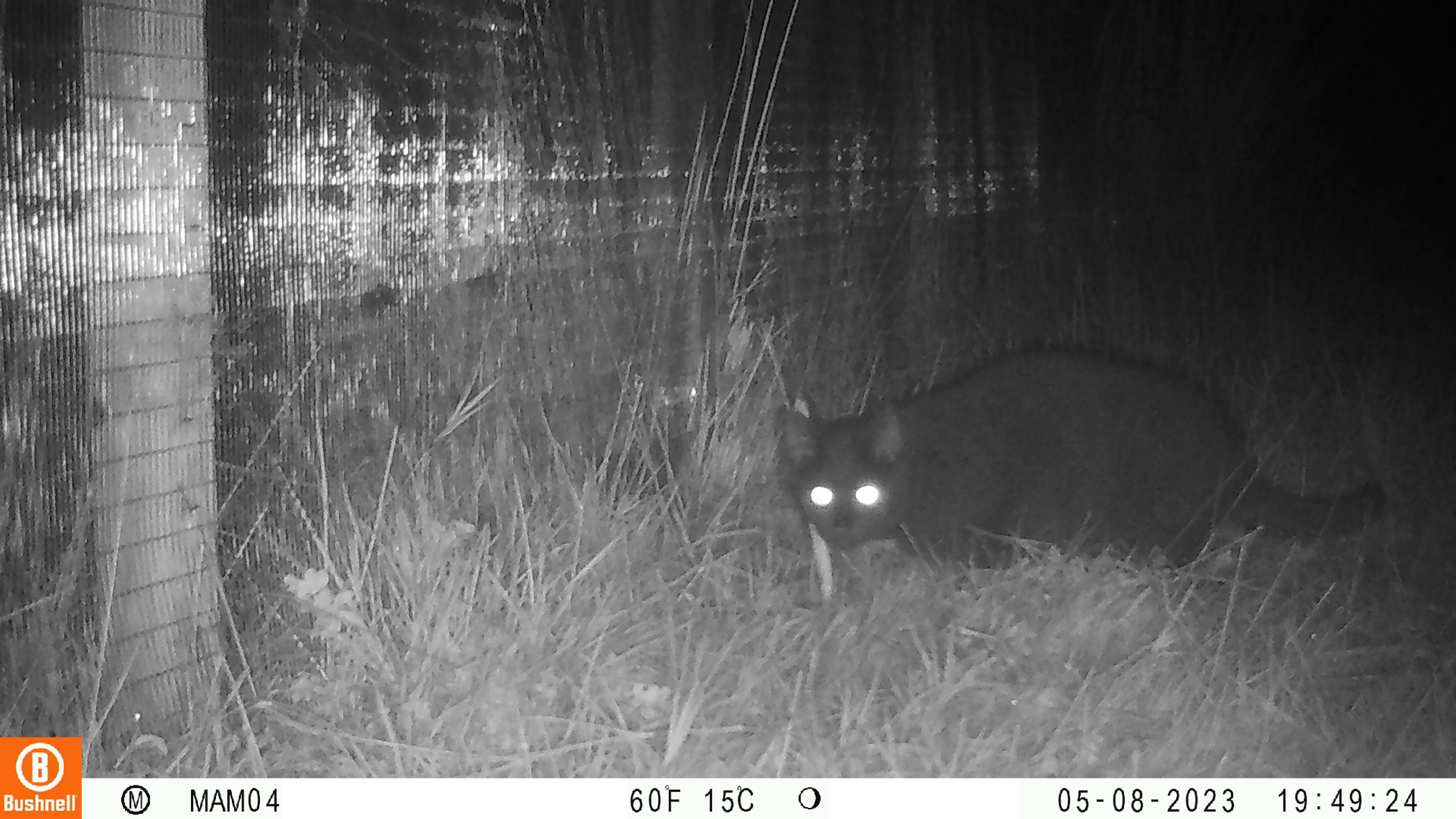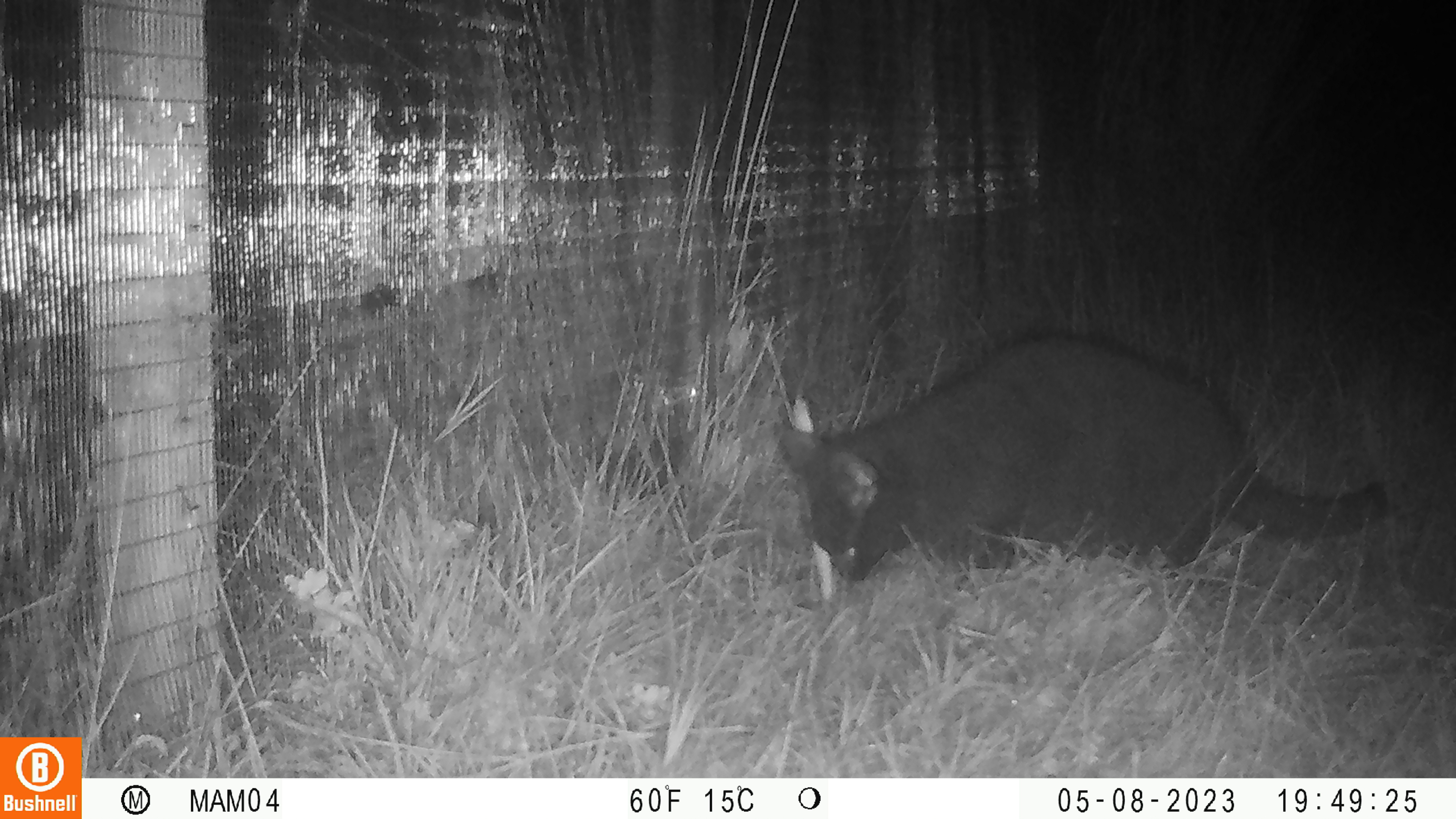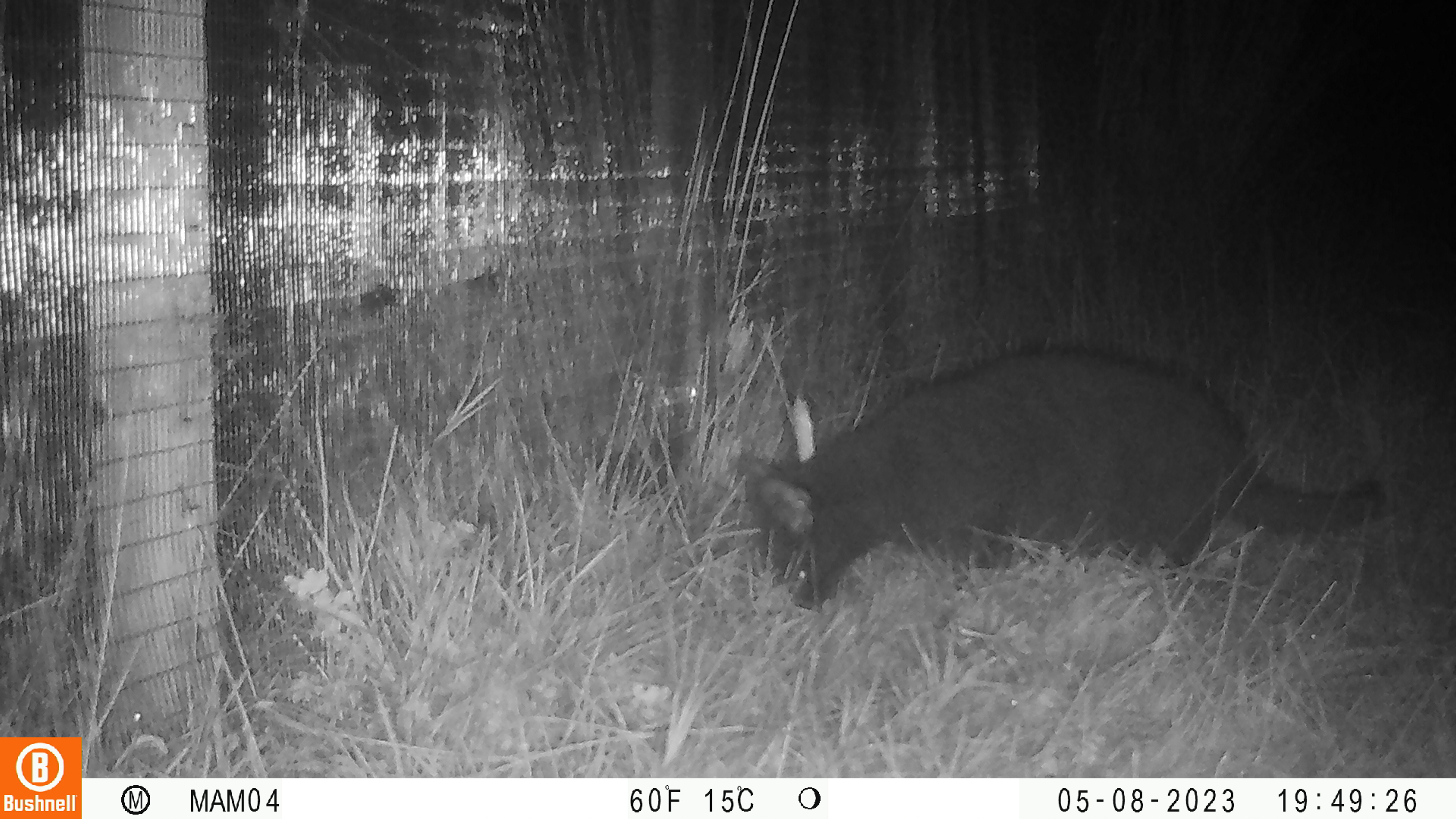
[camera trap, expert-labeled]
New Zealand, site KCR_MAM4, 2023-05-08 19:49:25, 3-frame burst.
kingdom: Animalia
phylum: Chordata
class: Mammalia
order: Carnivora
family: Felidae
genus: Felis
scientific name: Felis catus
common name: domestic cat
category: cat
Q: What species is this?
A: Cat (domestic cat) (Felis catus).